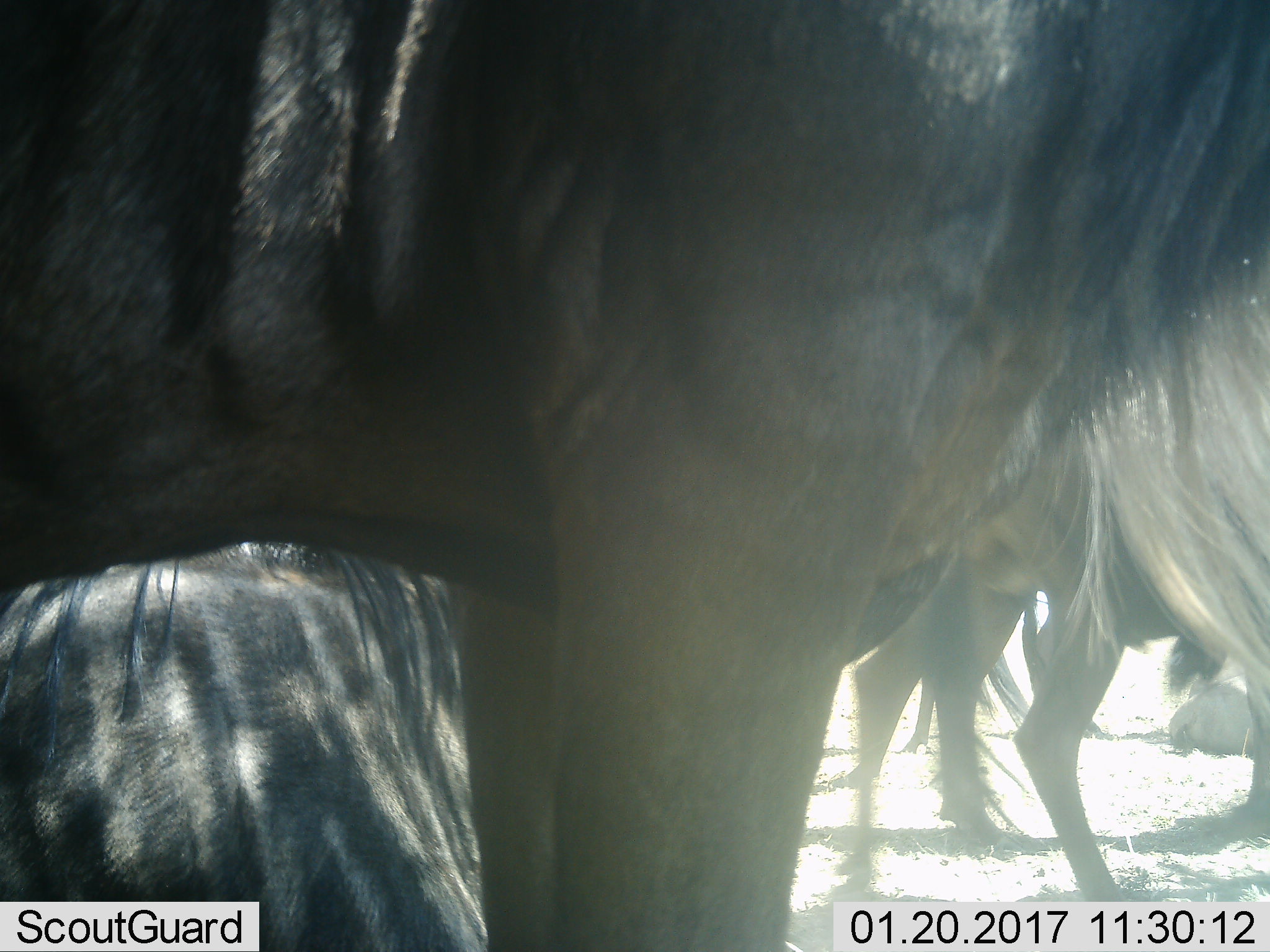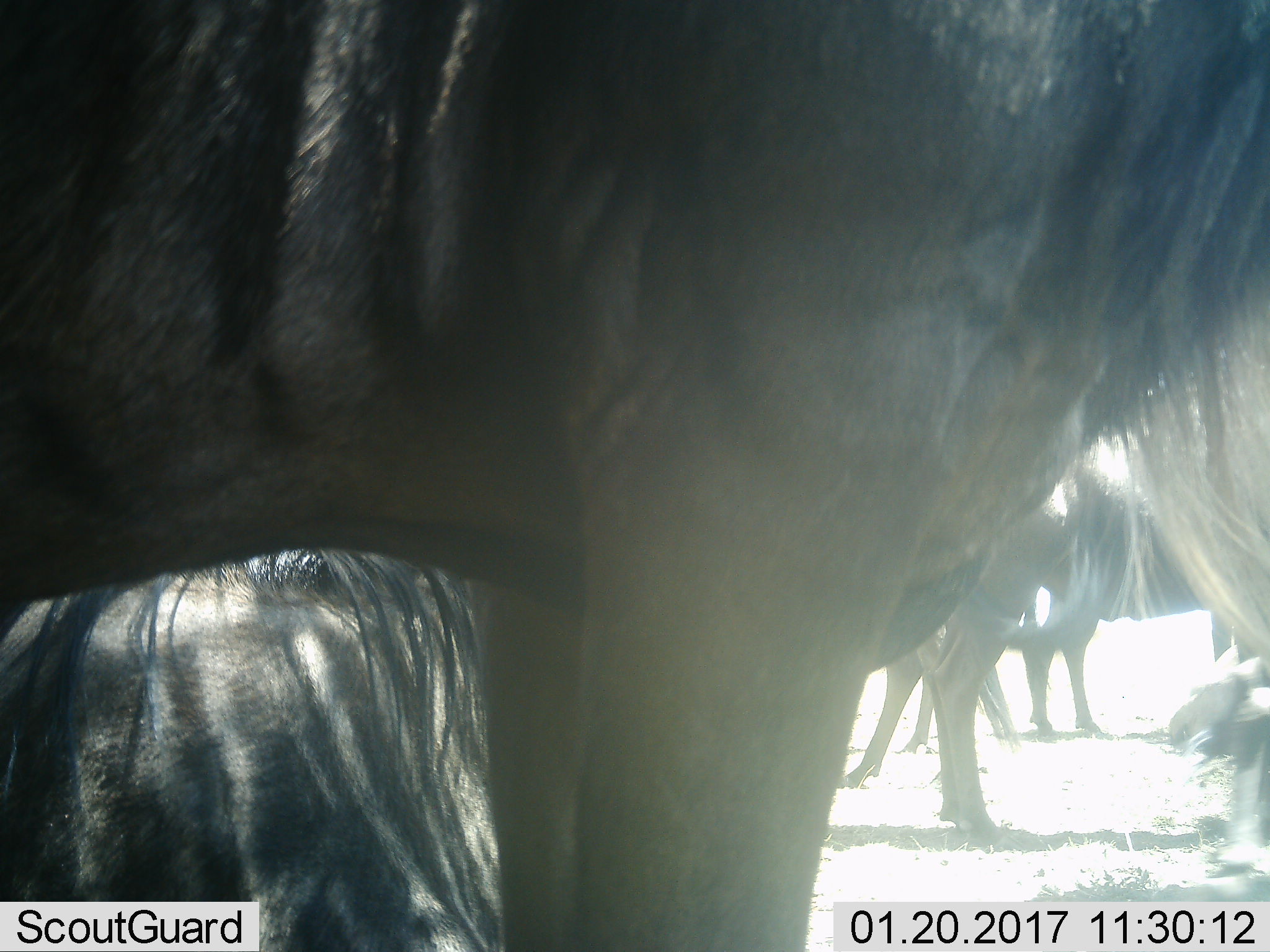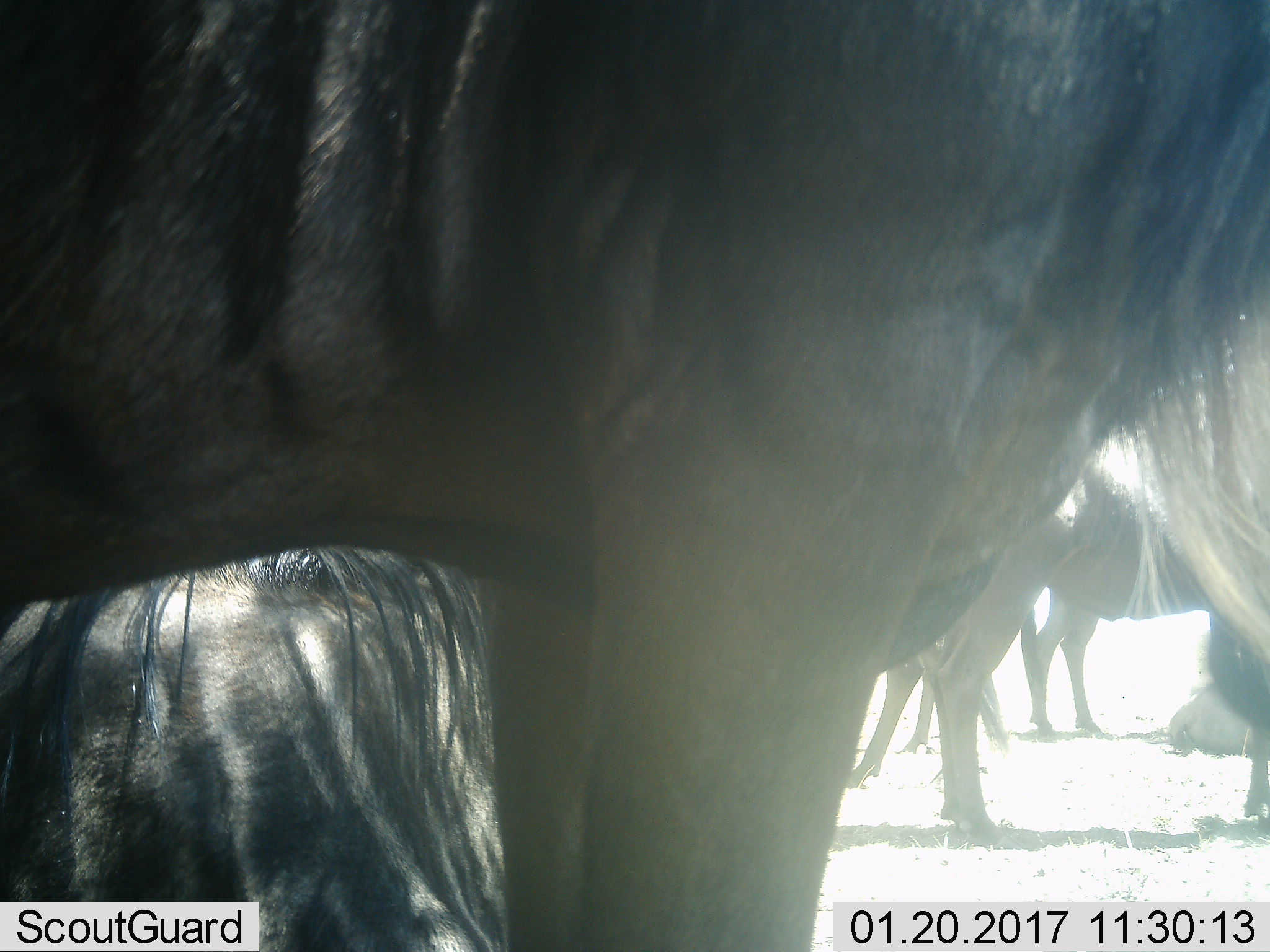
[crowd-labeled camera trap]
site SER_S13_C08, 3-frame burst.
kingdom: Animalia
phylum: Chordata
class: Mammalia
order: Artiodactyla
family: Bovidae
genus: Connochaetes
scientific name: Connochaetes taurinus taurinus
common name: blue wildebeest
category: wildebeestblue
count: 5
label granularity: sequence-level